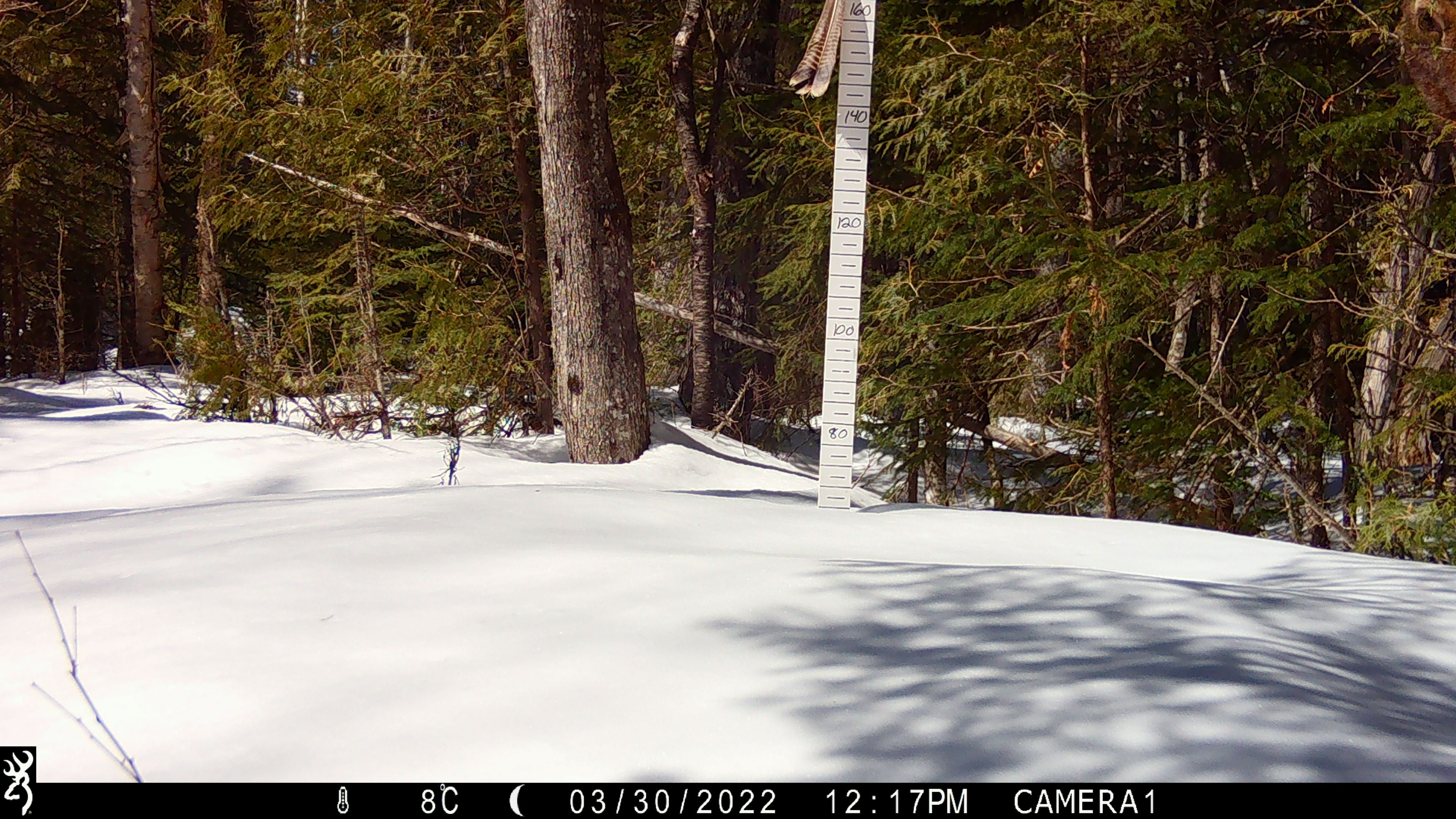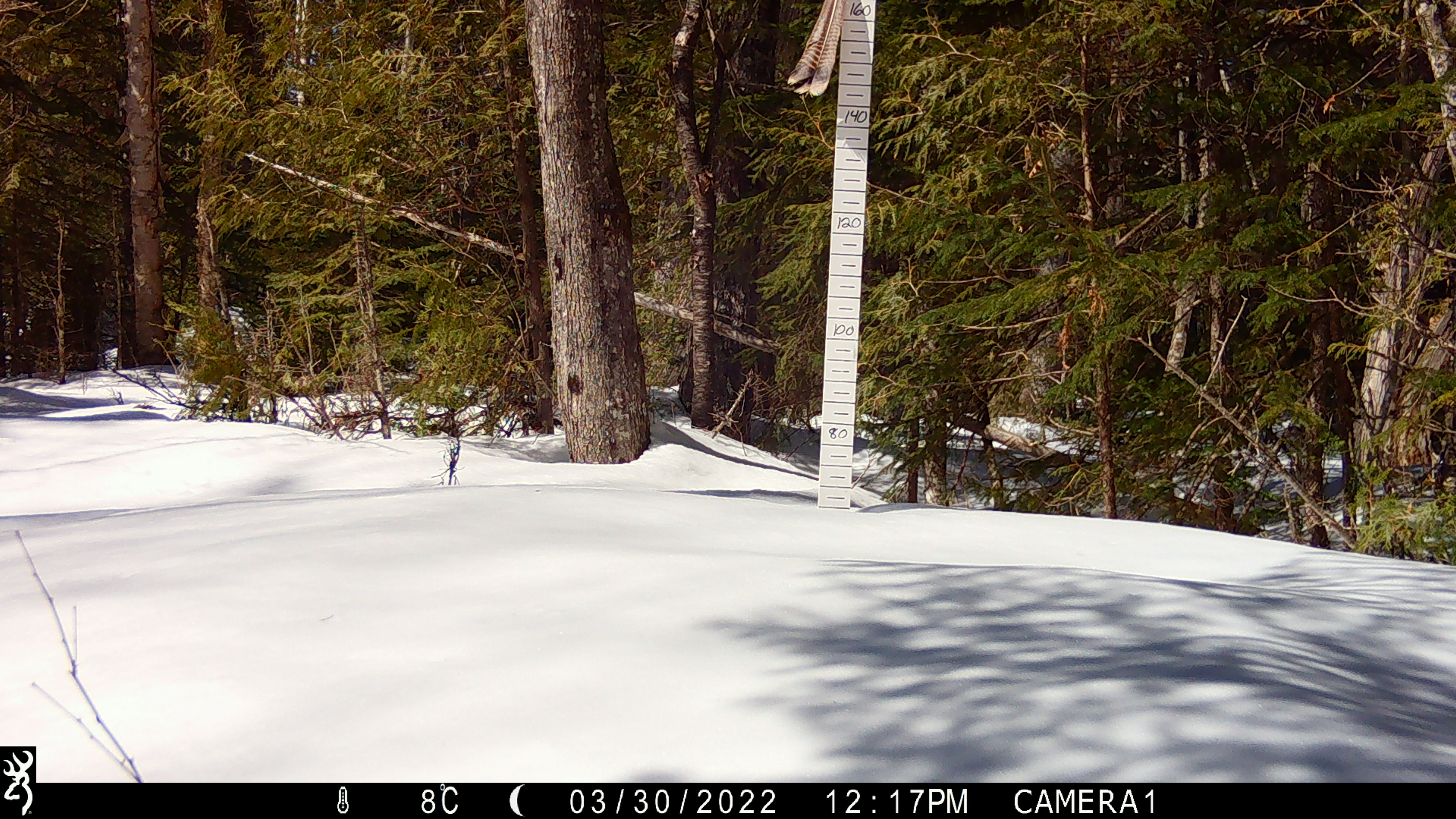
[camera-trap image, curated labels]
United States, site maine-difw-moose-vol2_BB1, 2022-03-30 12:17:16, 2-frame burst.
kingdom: Animalia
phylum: Chordata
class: Mammalia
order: Artiodactyla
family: Cervidae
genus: Alces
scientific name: Alces alces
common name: moose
Moose (Alces alces).